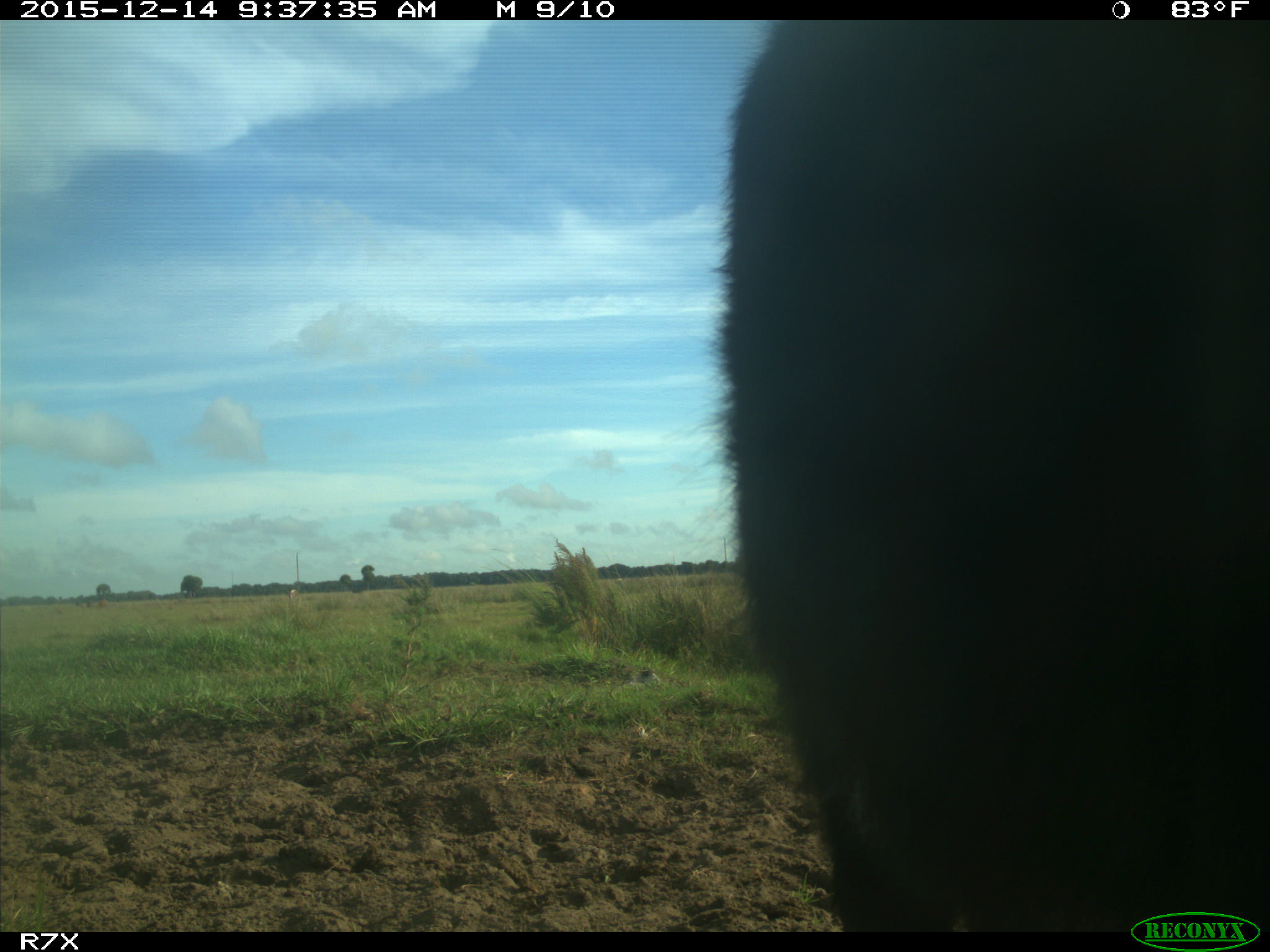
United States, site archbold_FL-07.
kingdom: Animalia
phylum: Chordata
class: Mammalia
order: Artiodactyla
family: Bovidae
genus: Bos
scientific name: Bos taurus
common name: domestic cow